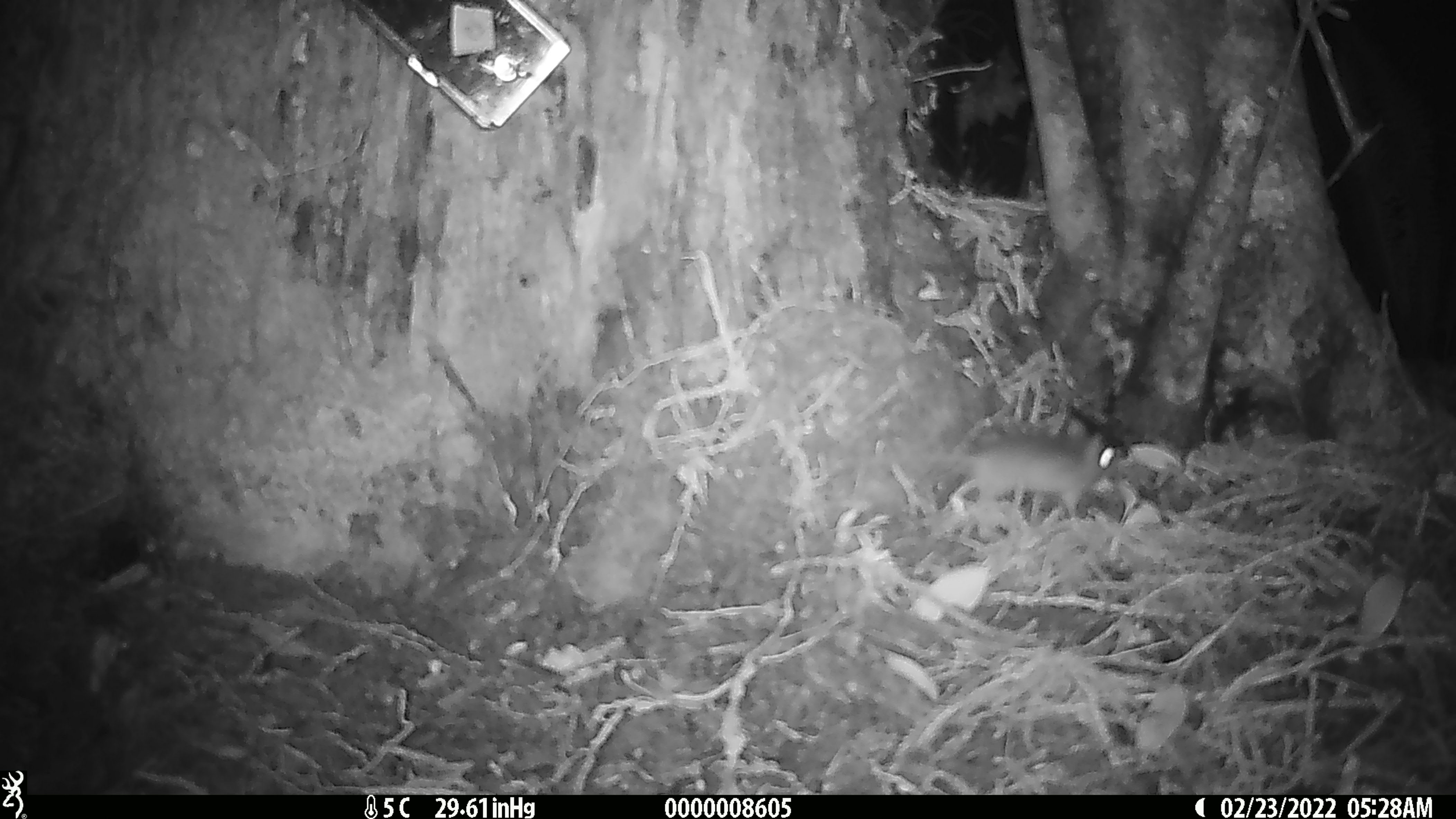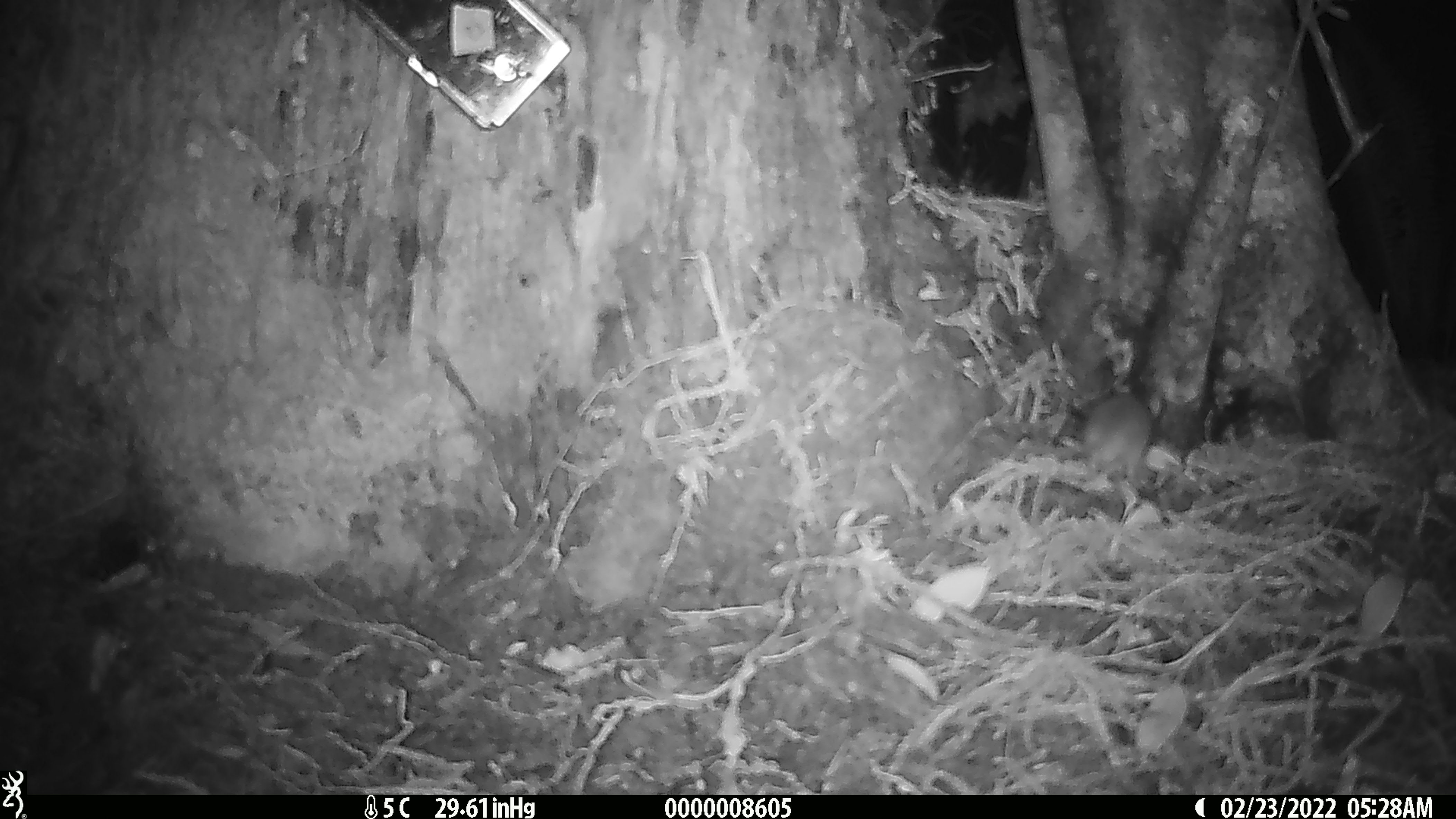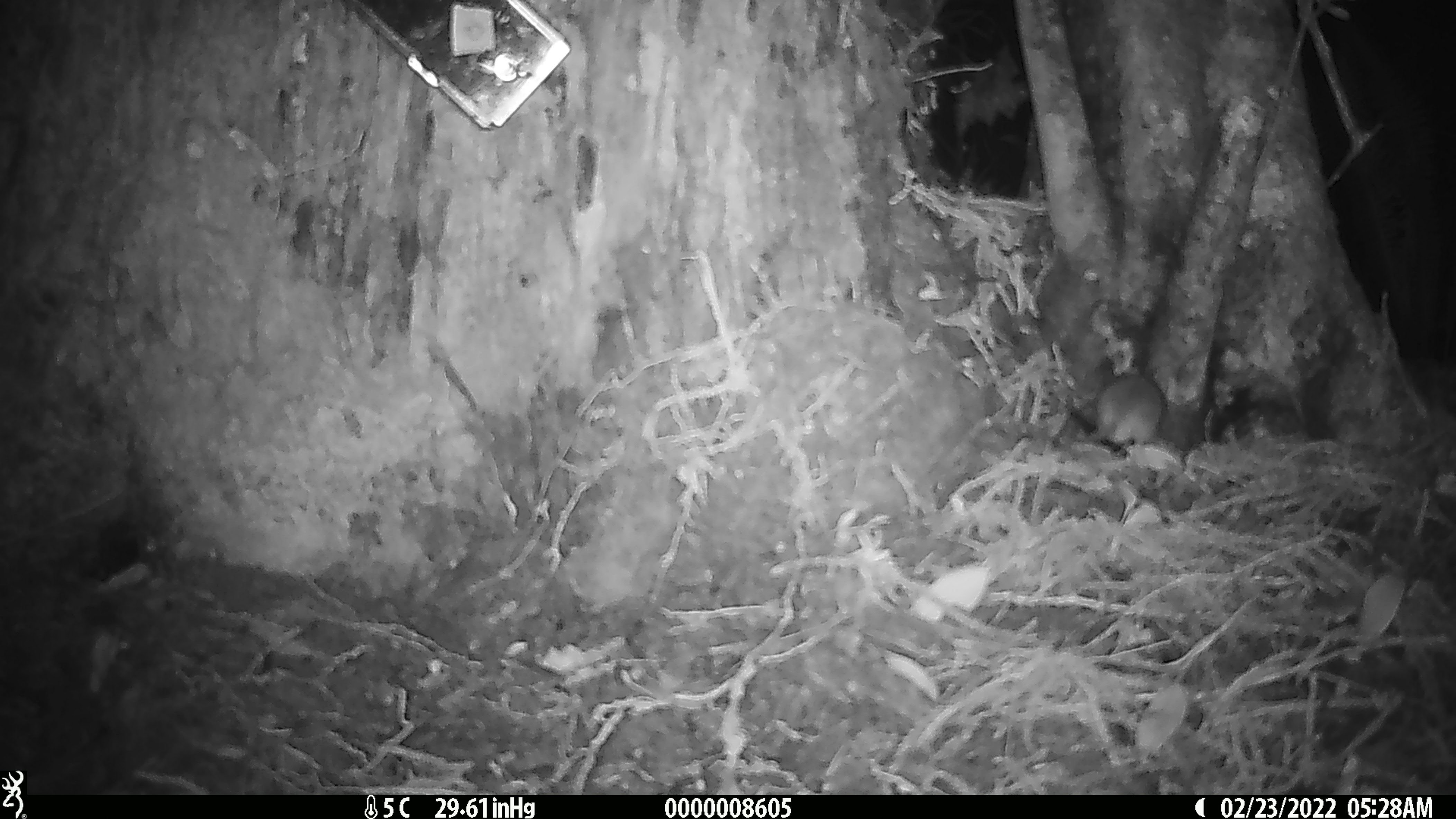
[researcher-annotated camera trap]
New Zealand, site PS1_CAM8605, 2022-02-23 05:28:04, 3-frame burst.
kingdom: Animalia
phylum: Chordata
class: Mammalia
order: Rodentia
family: Muridae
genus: Mus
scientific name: Mus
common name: mouse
Mouse (Mus).